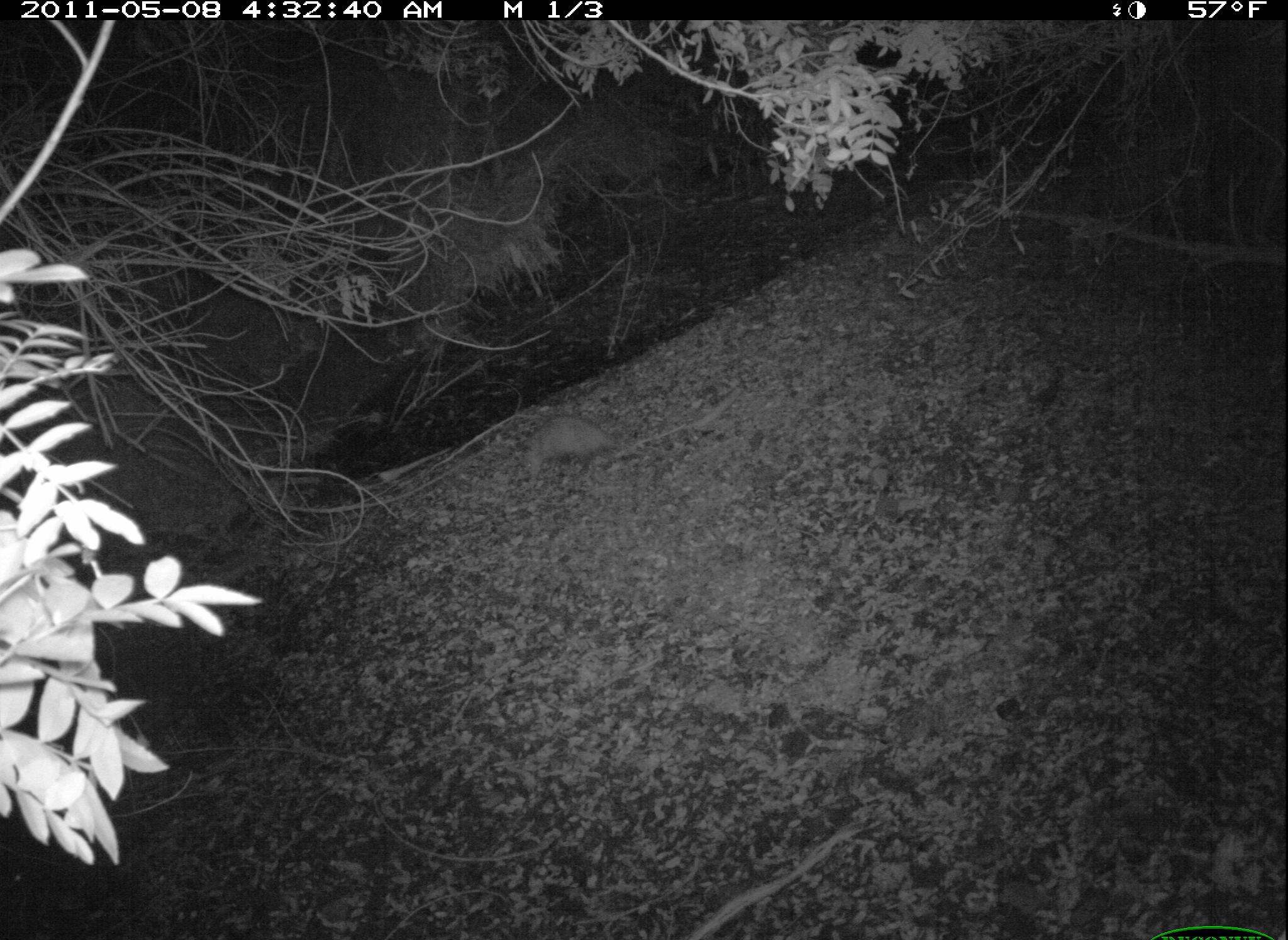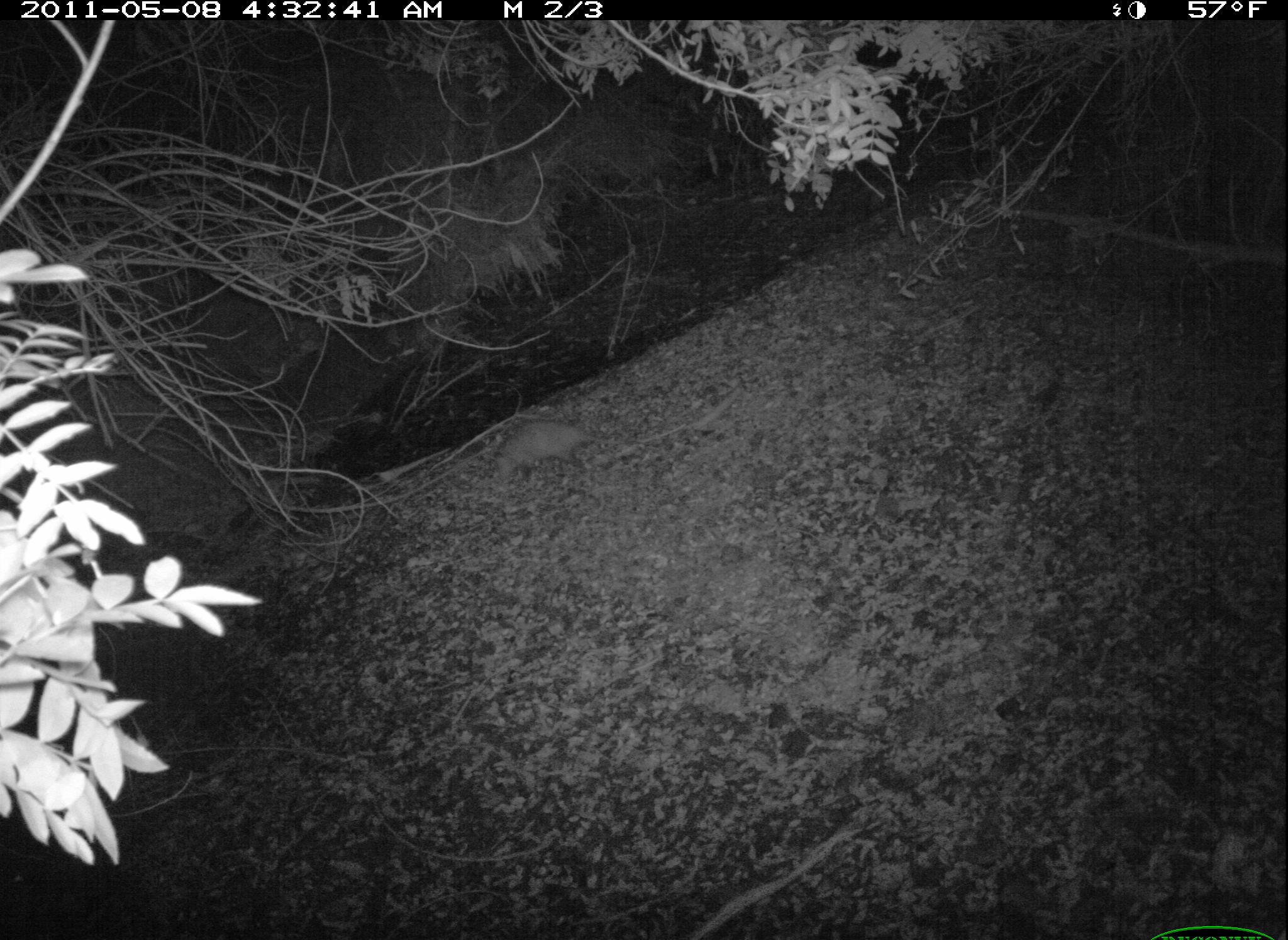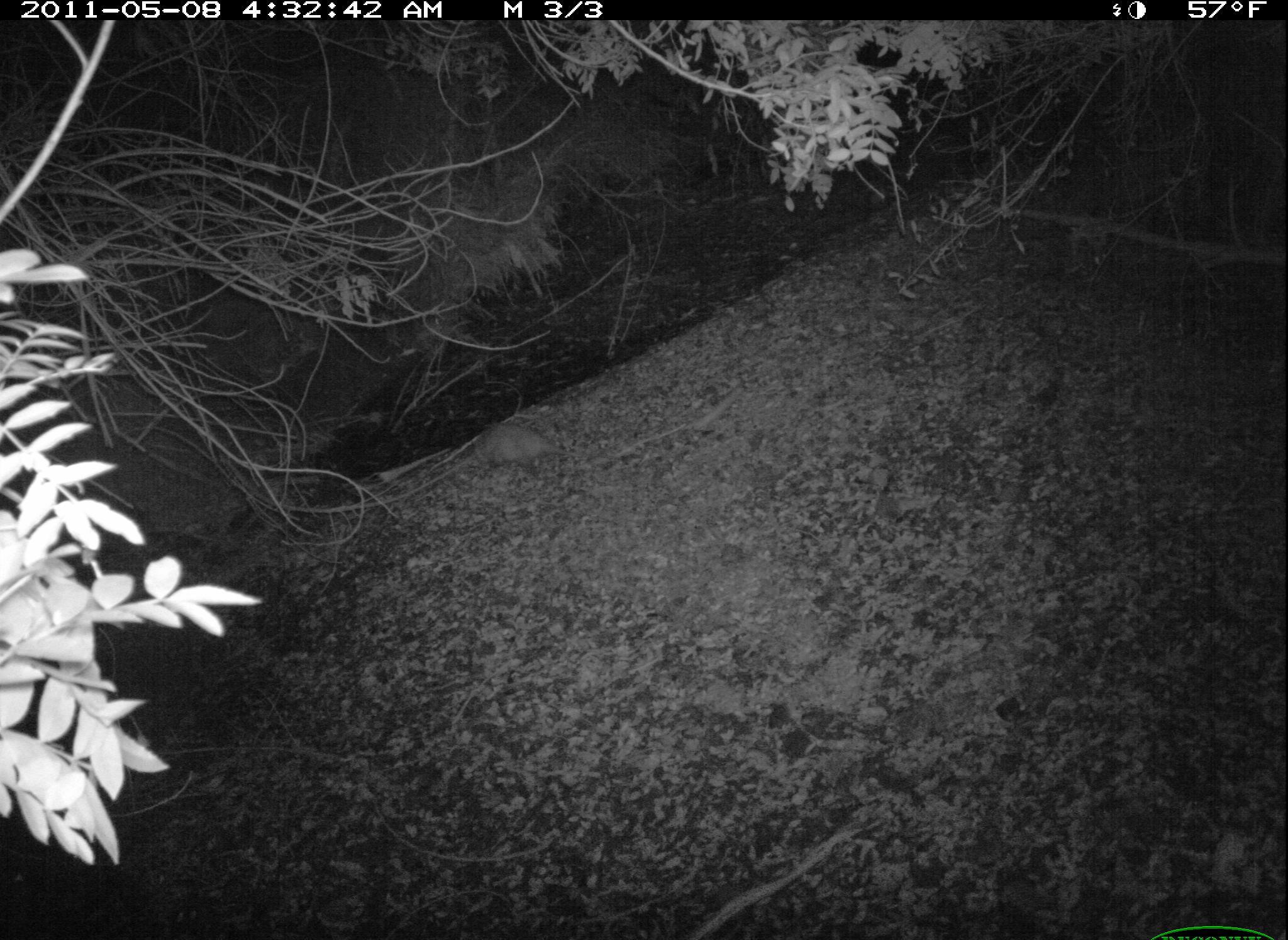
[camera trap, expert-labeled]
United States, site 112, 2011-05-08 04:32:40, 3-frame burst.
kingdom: Animalia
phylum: Chordata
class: Mammalia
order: Didelphimorphia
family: Didelphidae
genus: Didelphis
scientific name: Didelphis virginiana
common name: virginia opossum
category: opossum